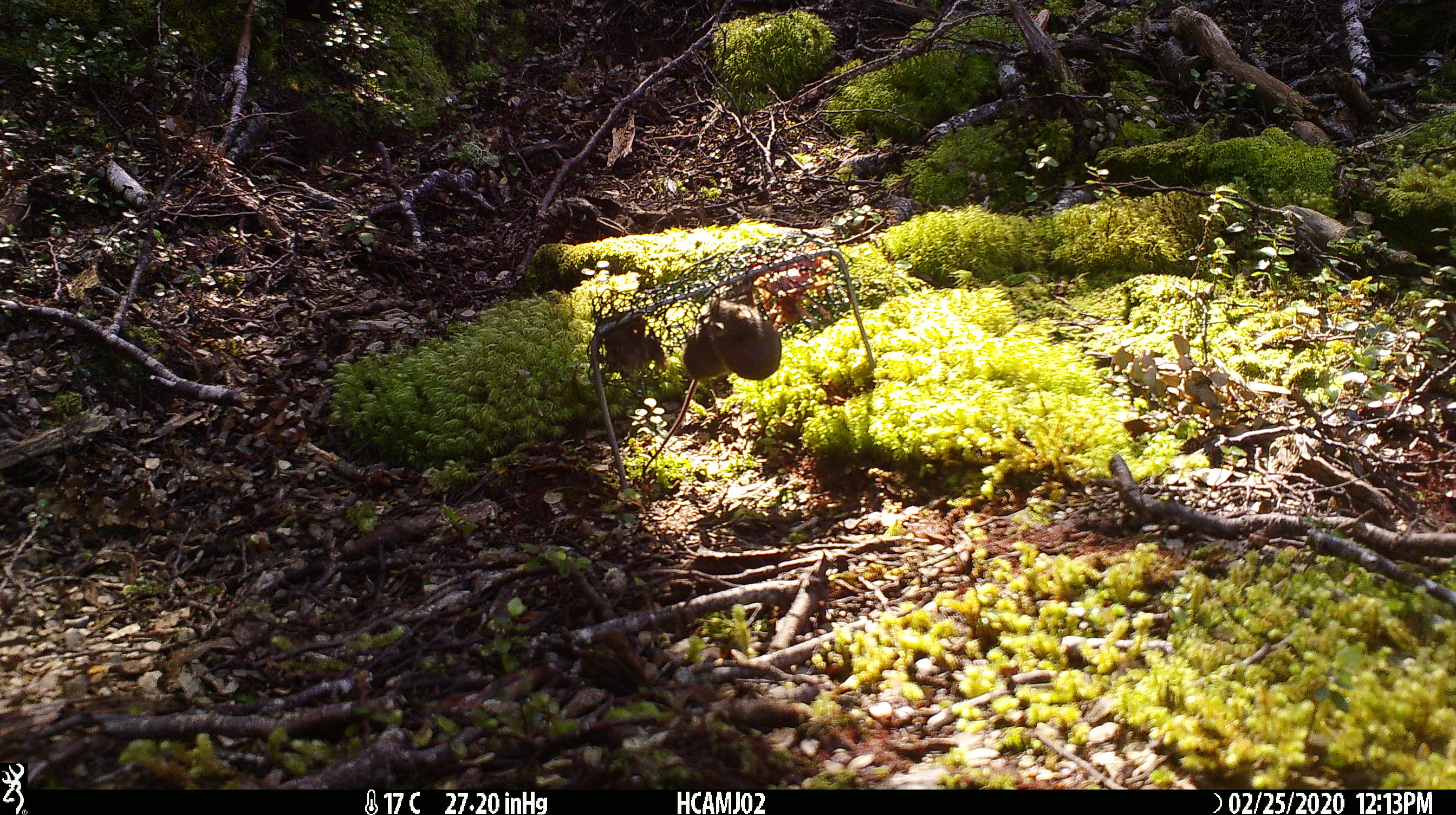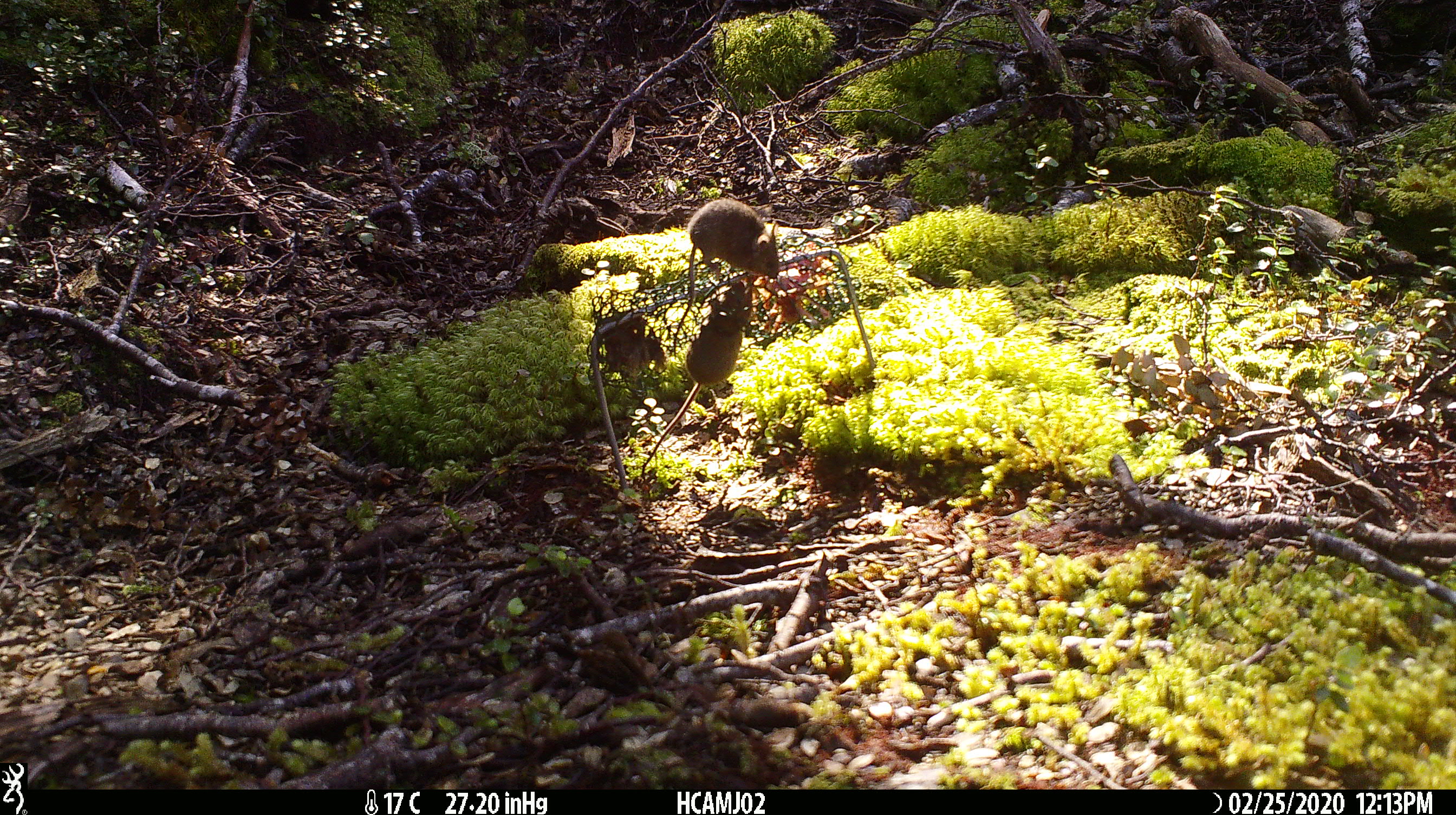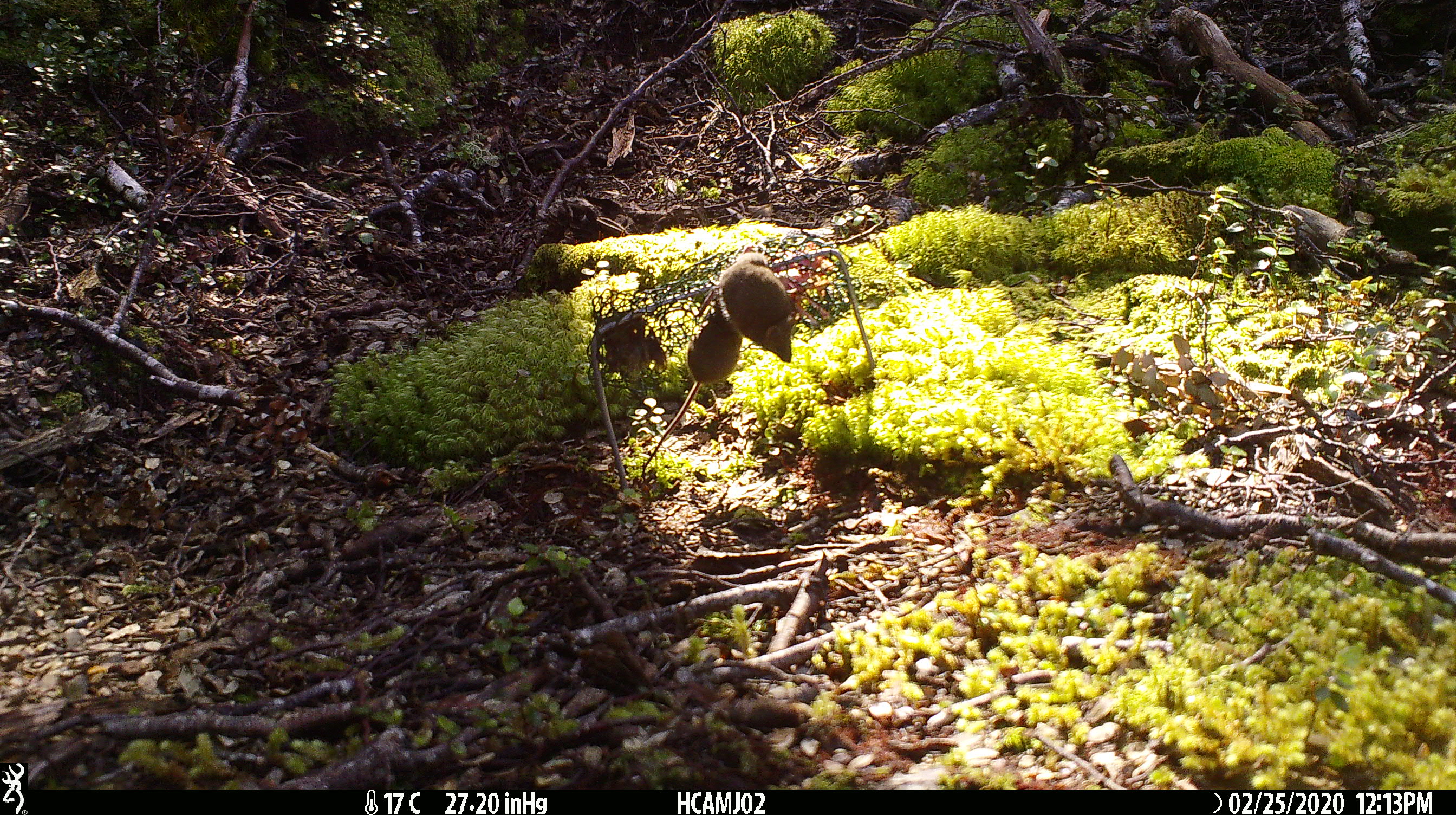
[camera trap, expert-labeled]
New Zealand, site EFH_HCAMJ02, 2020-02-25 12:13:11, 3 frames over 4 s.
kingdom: Animalia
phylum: Chordata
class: Mammalia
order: Rodentia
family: Muridae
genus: Mus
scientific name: Mus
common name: mouse